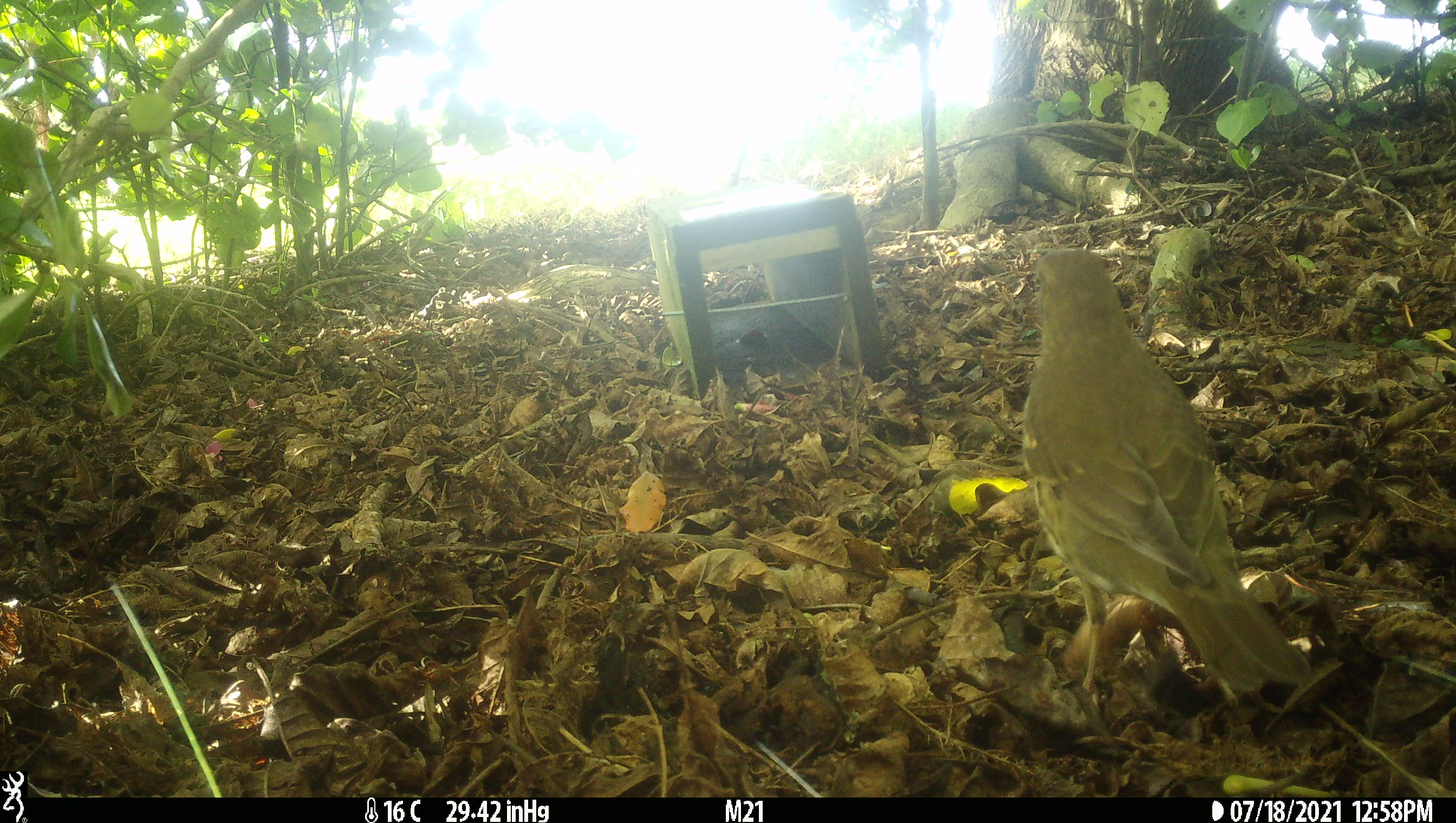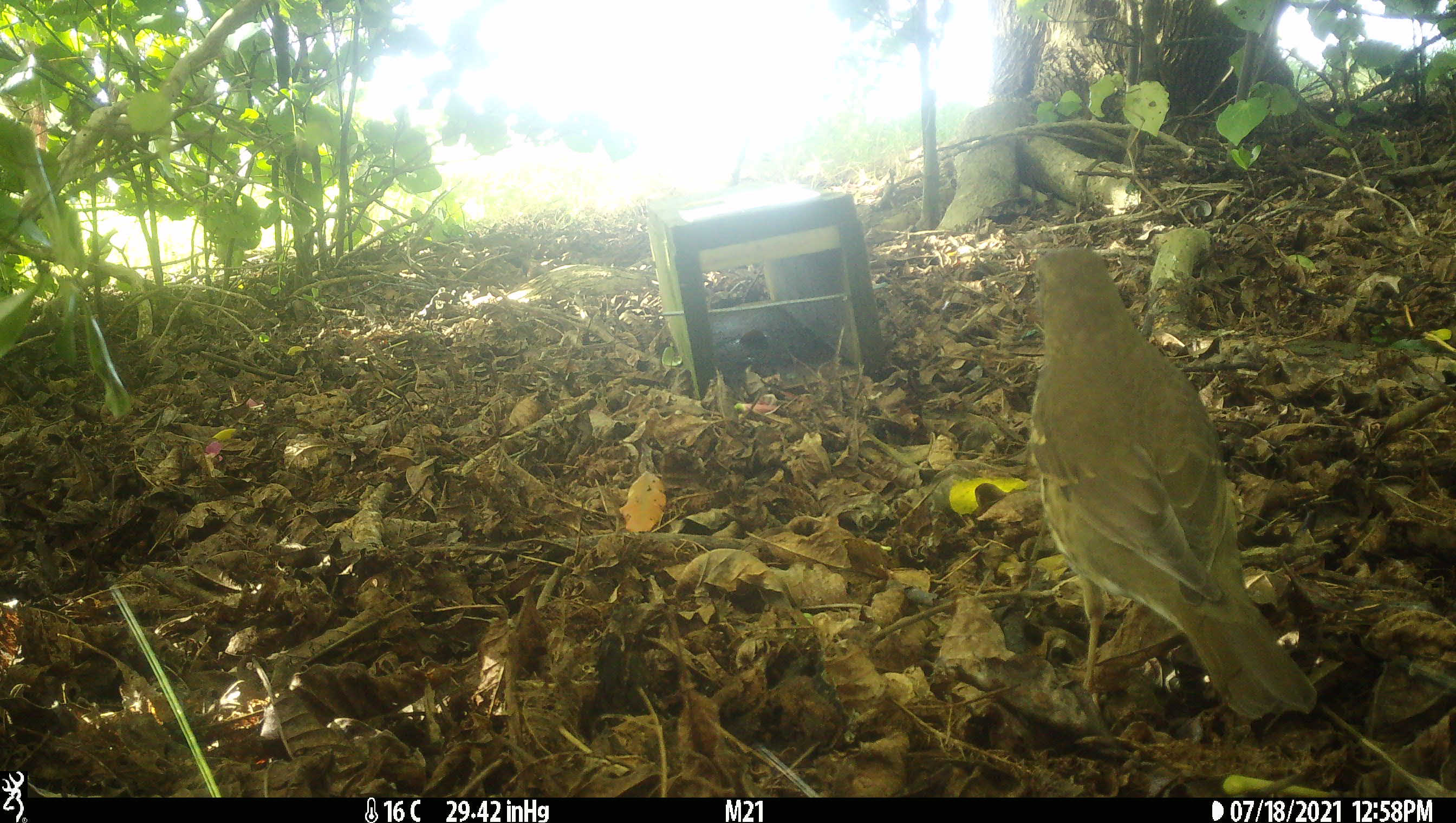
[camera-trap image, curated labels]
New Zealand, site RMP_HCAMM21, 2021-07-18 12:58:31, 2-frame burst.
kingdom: Animalia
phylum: Chordata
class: Aves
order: Passeriformes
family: Turdidae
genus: Turdus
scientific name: Turdus philomelos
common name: song thrush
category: thrush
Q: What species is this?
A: Thrush (song thrush) (Turdus philomelos).